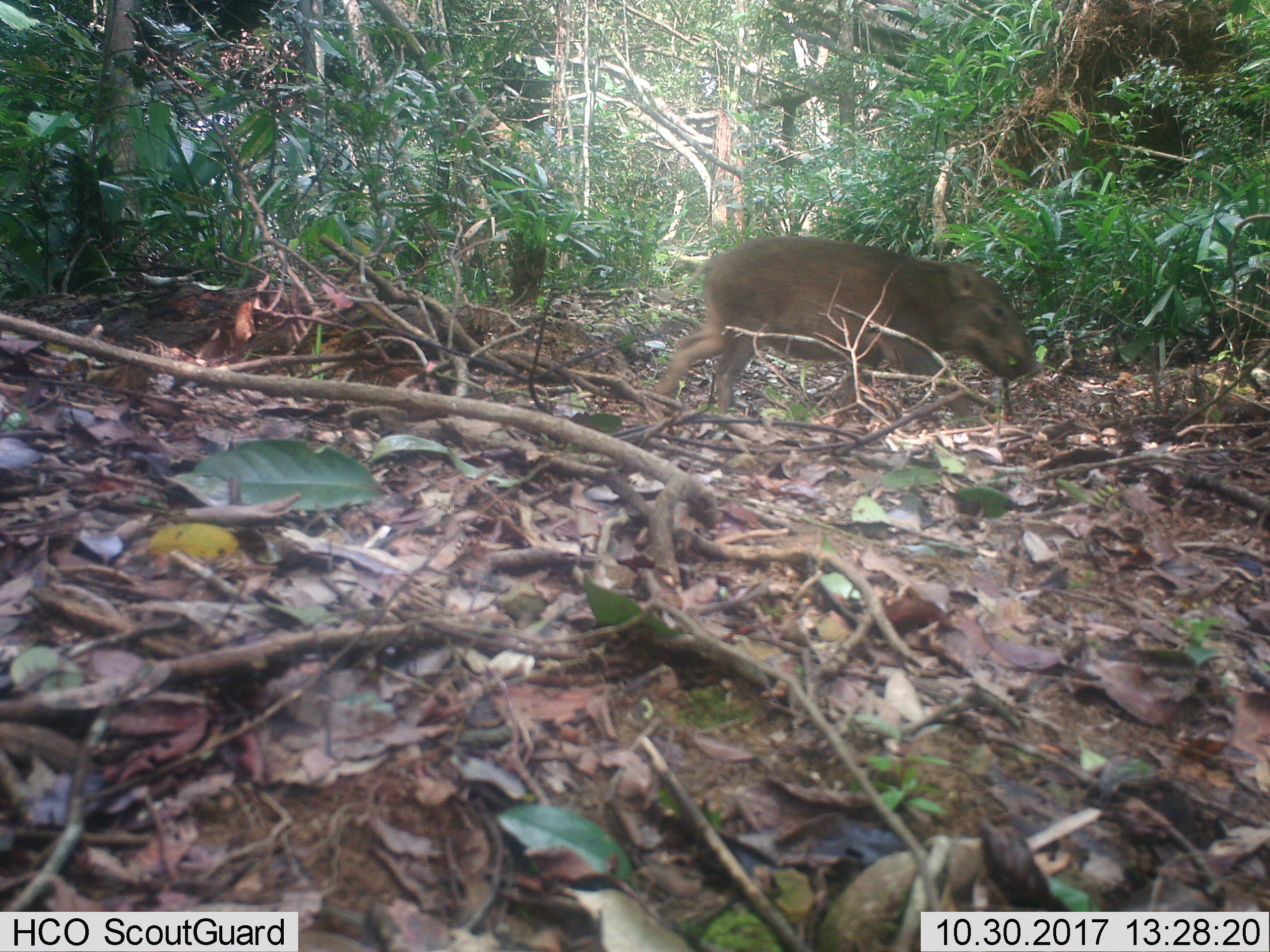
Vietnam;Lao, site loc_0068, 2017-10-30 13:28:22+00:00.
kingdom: Animalia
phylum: Chordata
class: Mammalia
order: Artiodactyla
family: Suidae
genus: Sus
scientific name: Sus scrofa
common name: eurasian wild pig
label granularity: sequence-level